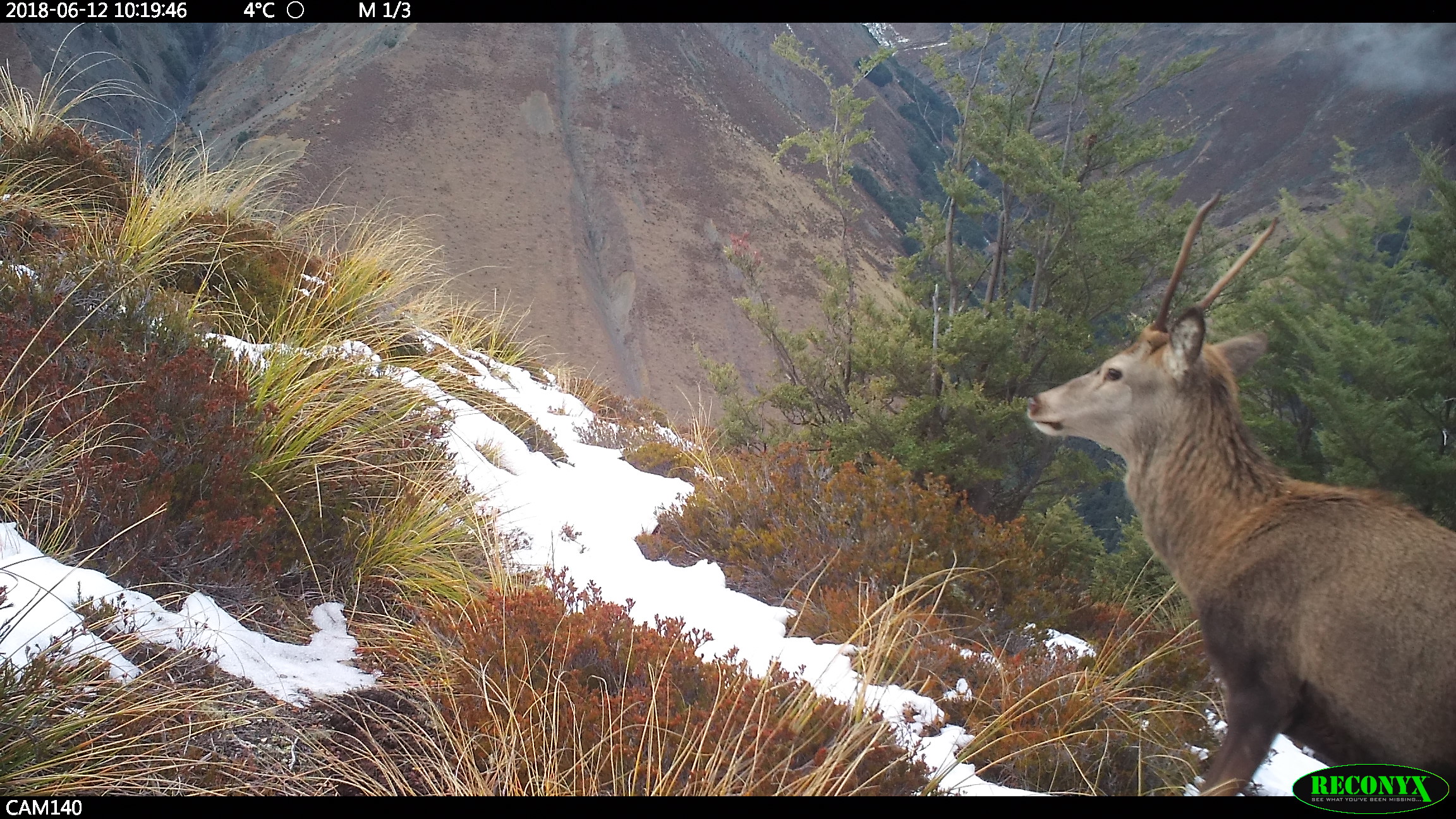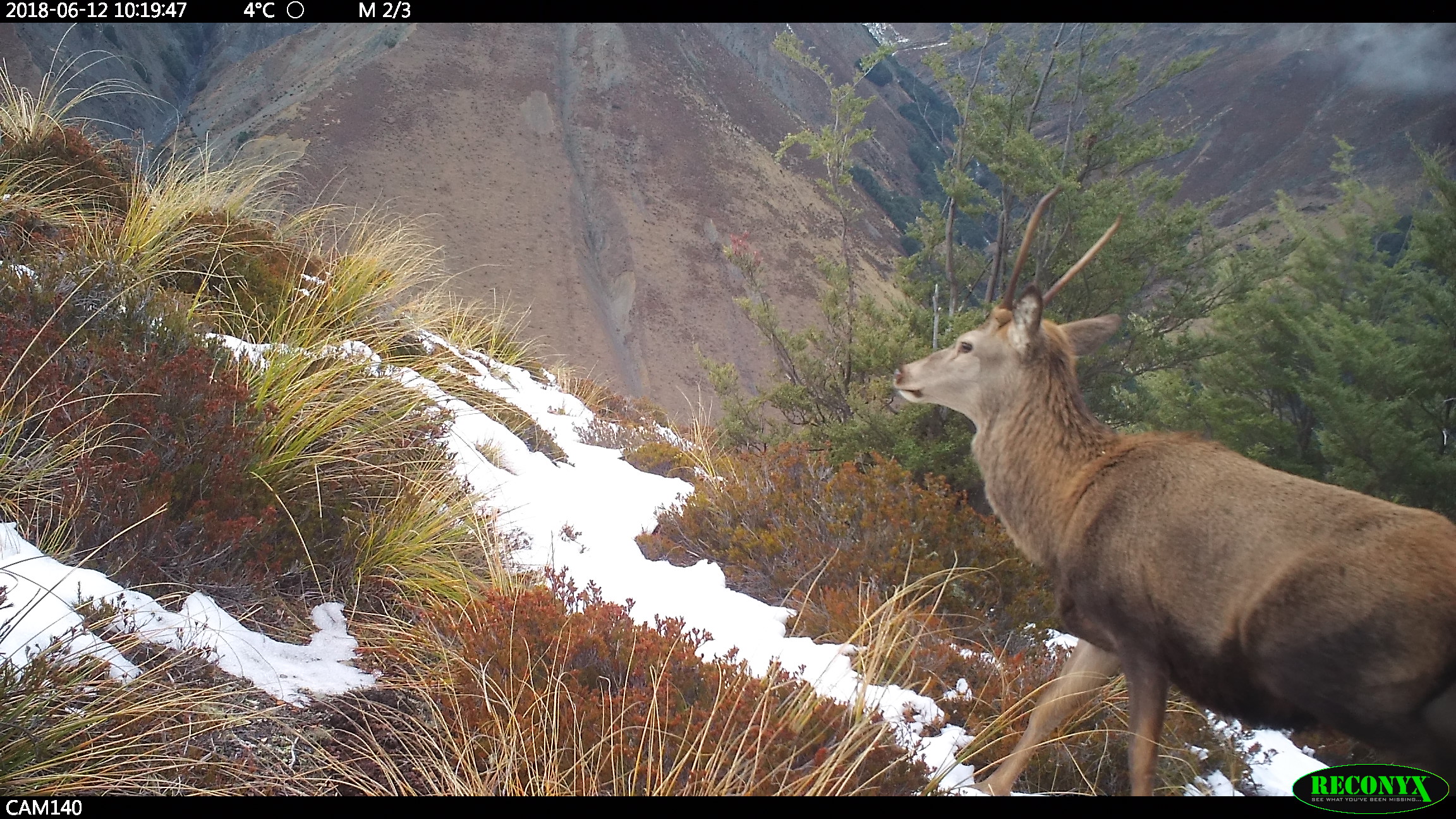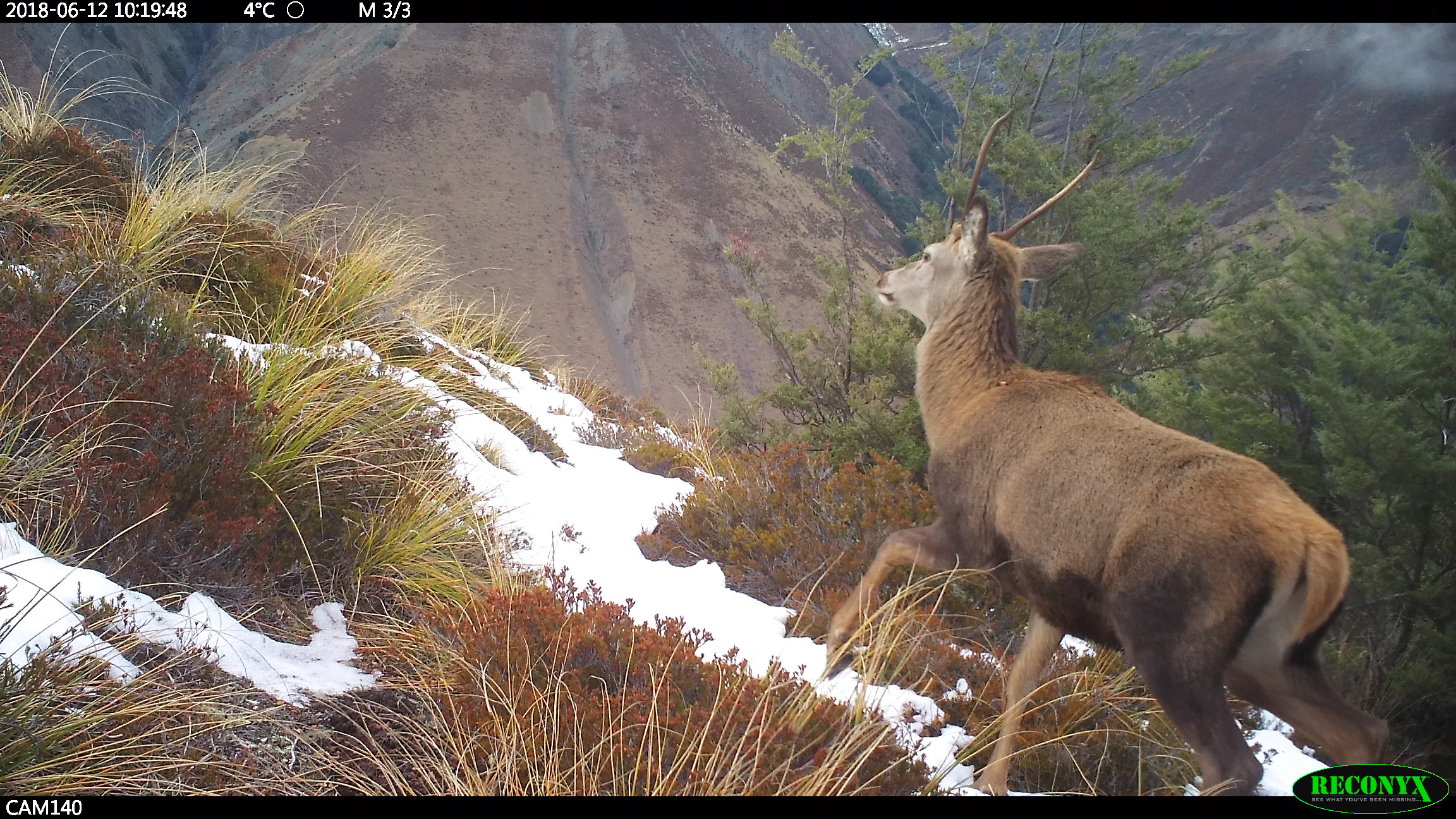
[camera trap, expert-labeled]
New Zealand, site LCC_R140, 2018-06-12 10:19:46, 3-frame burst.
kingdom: Animalia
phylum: Chordata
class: Mammalia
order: Artiodactyla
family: Cervidae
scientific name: Cervidae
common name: deer